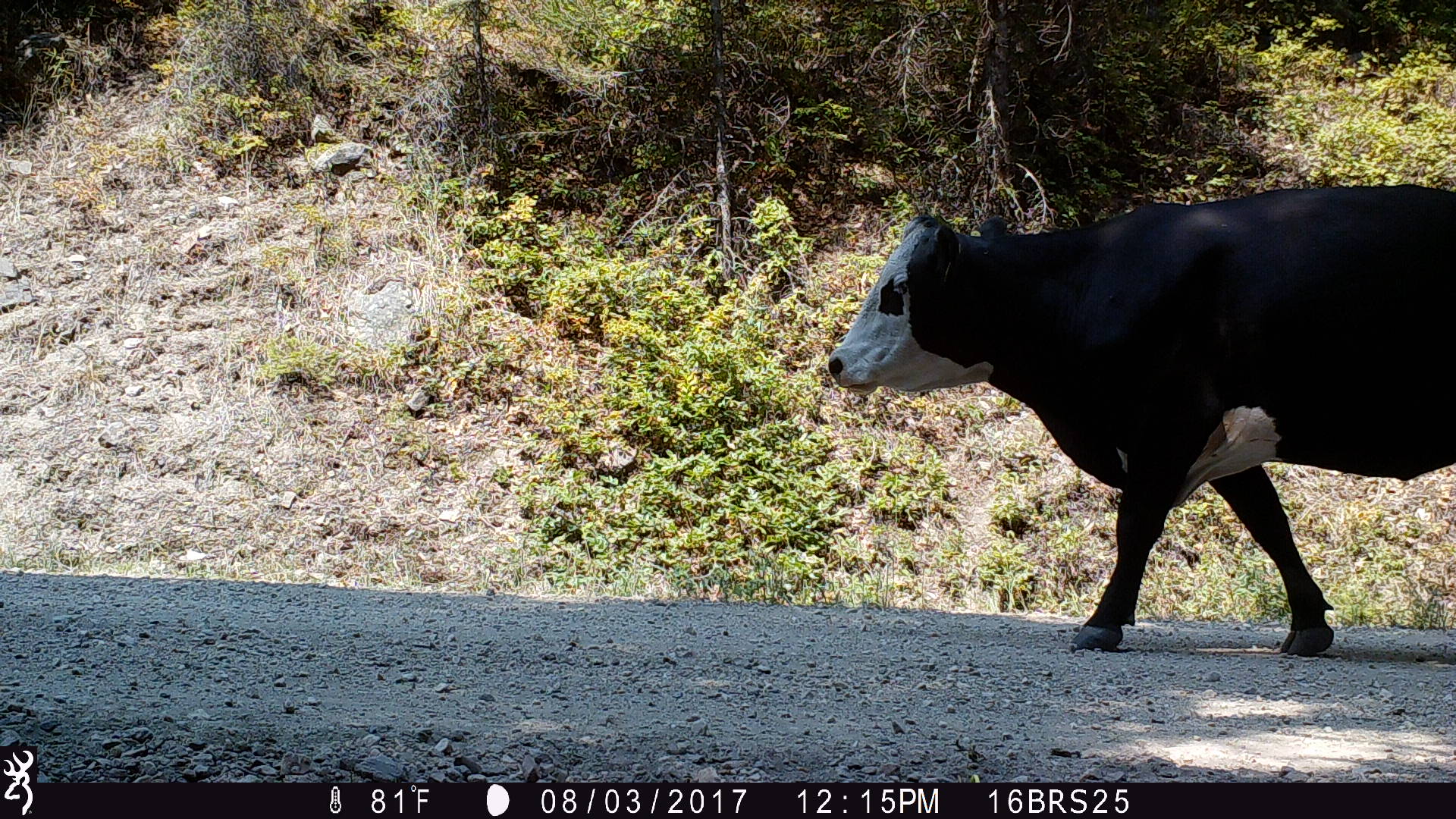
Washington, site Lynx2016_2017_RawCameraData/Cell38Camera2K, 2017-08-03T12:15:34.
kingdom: Animalia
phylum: Chordata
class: Mammalia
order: Artiodactyla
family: Bovidae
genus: Bos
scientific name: Bos taurus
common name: domestic cattle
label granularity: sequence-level